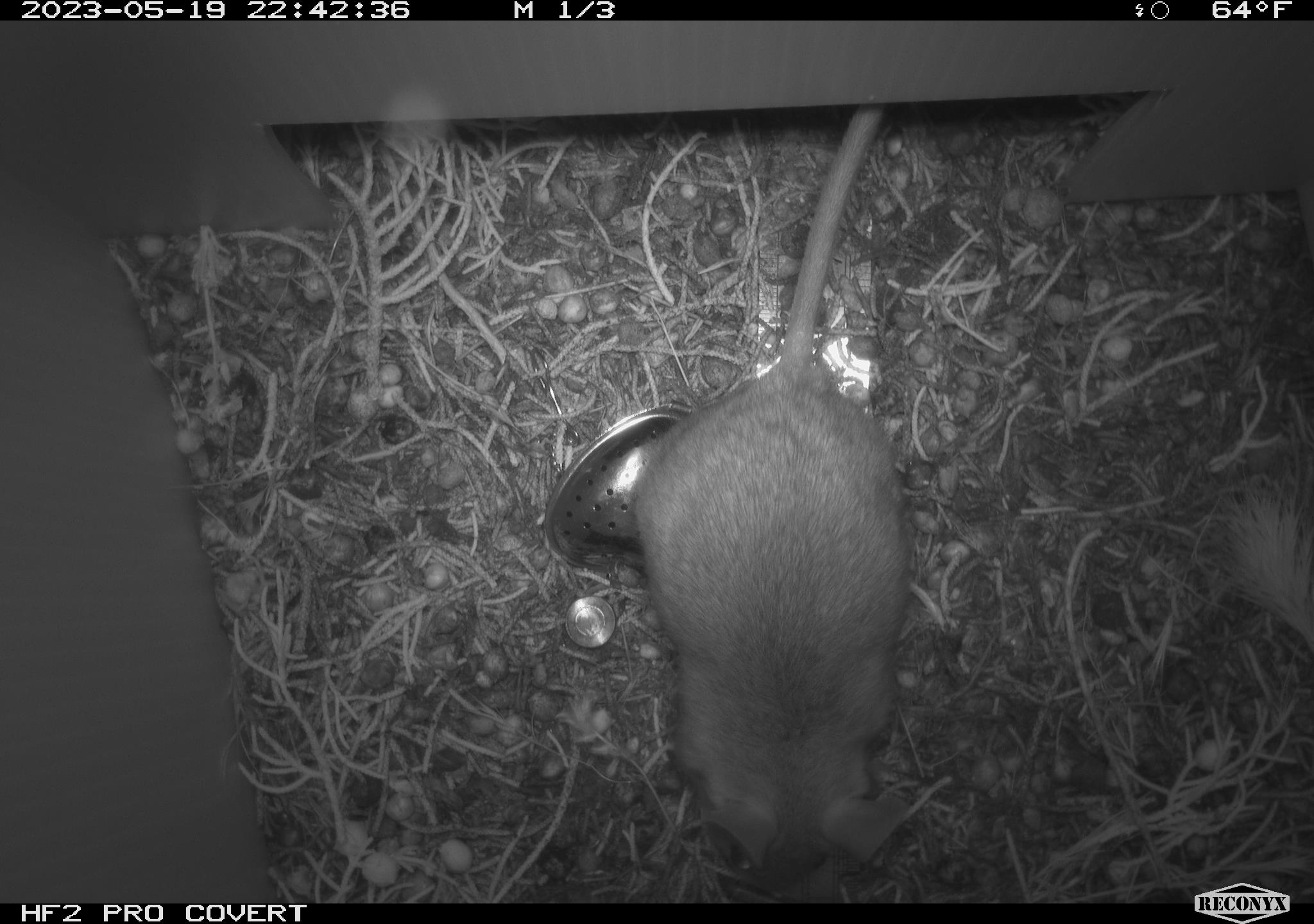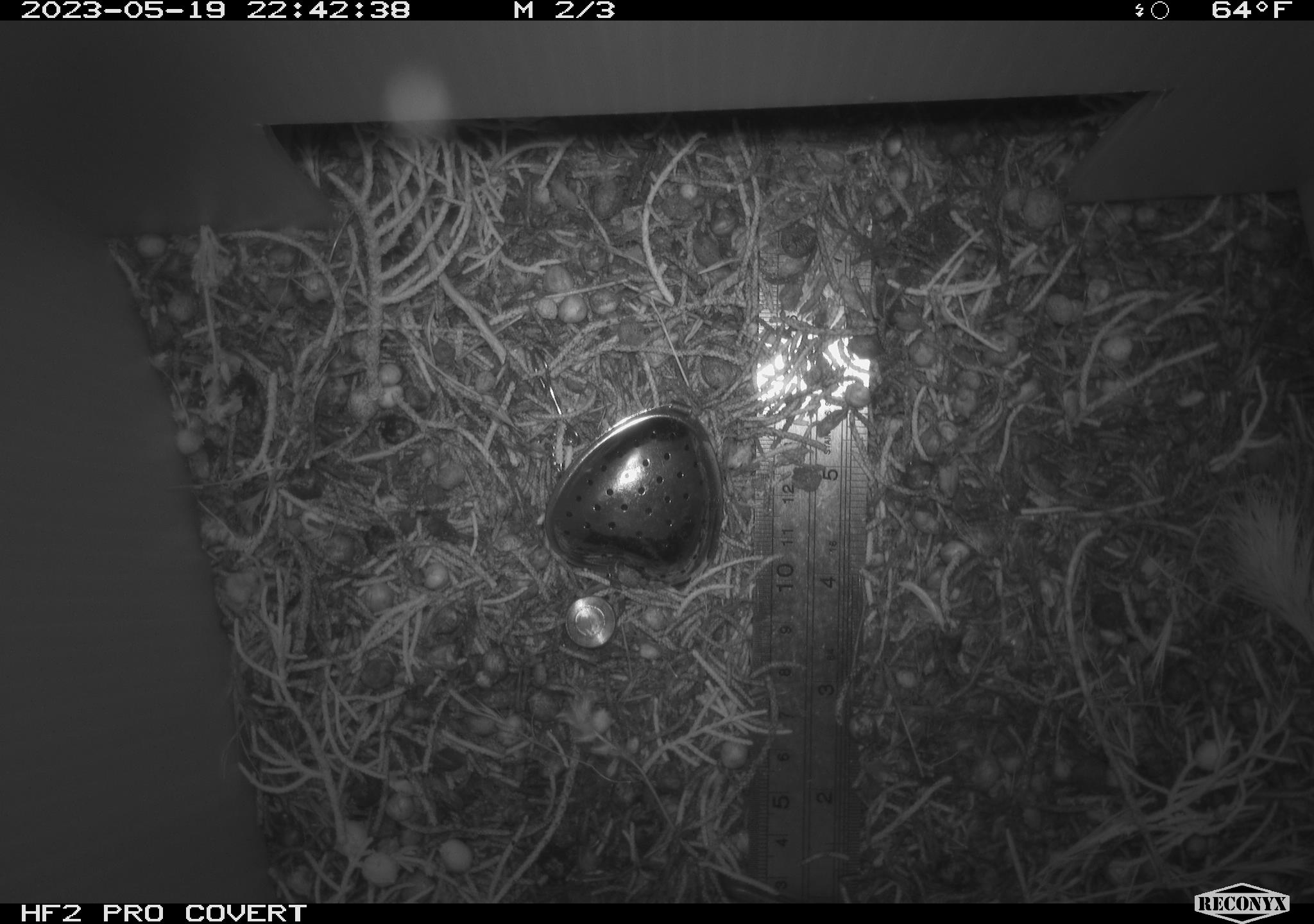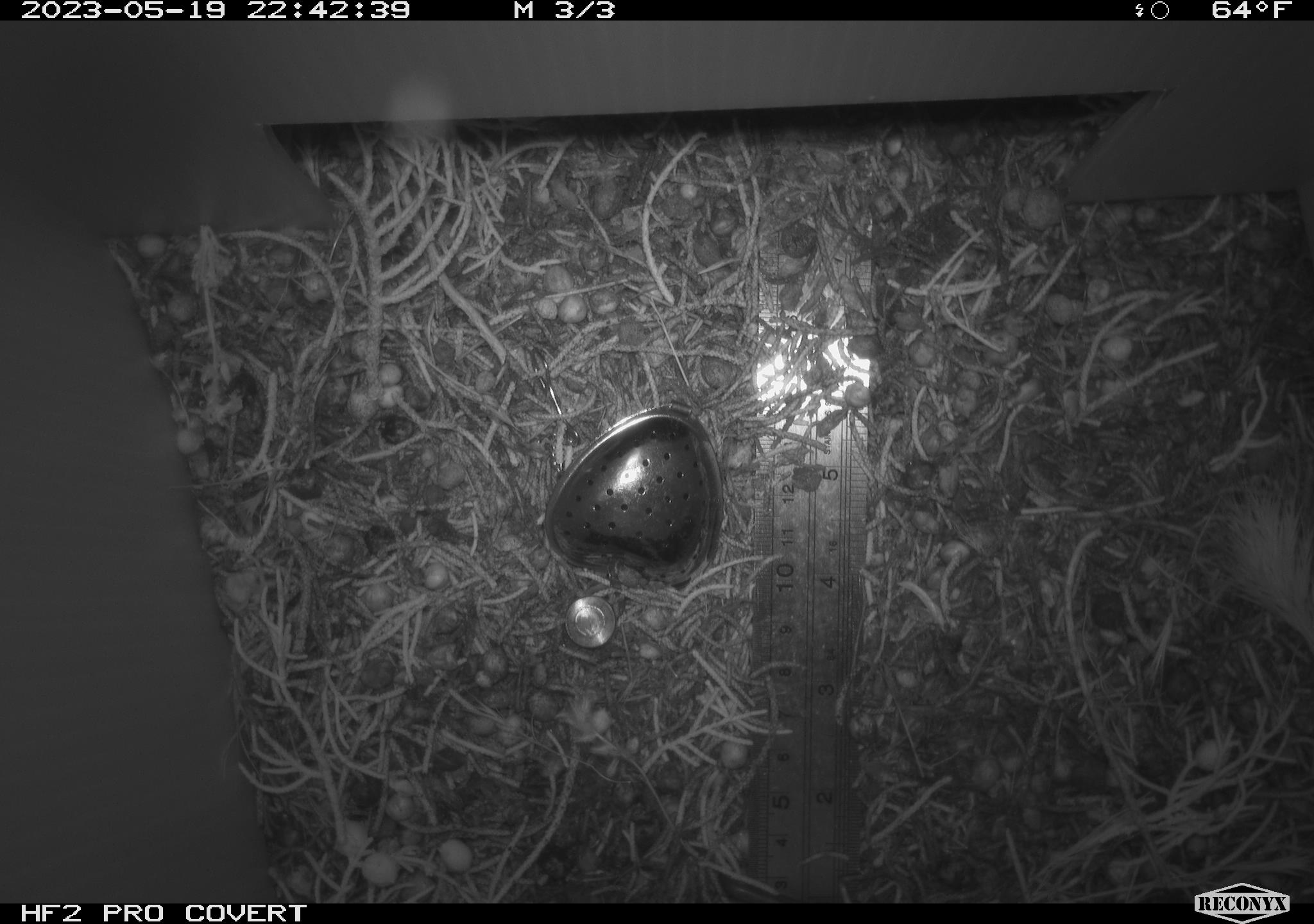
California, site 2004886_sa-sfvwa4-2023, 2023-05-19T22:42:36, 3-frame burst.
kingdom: Animalia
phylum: Chordata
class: Mammalia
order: Rodentia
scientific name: Rodentia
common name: mouse species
Mouse species (Rodentia).